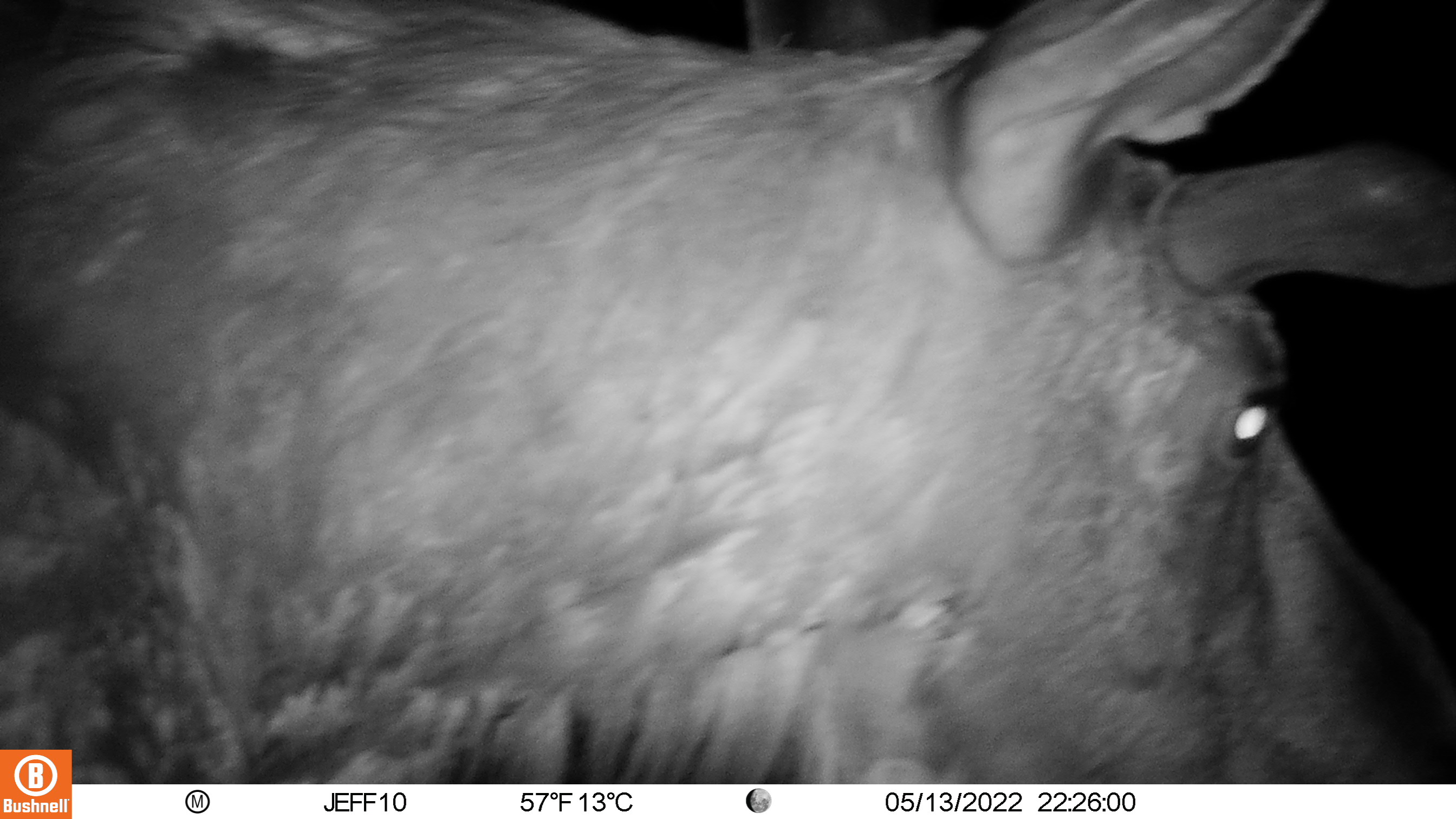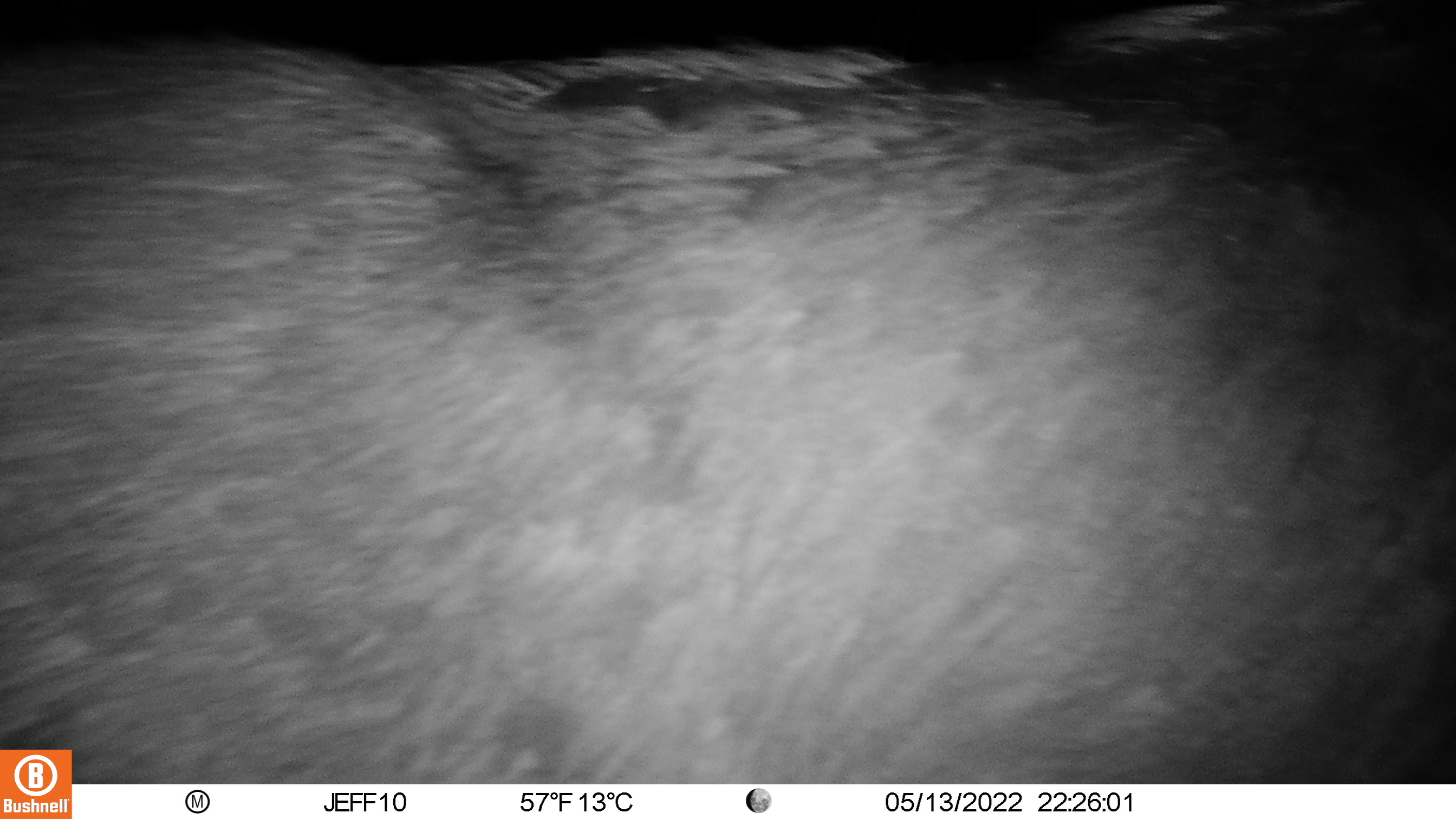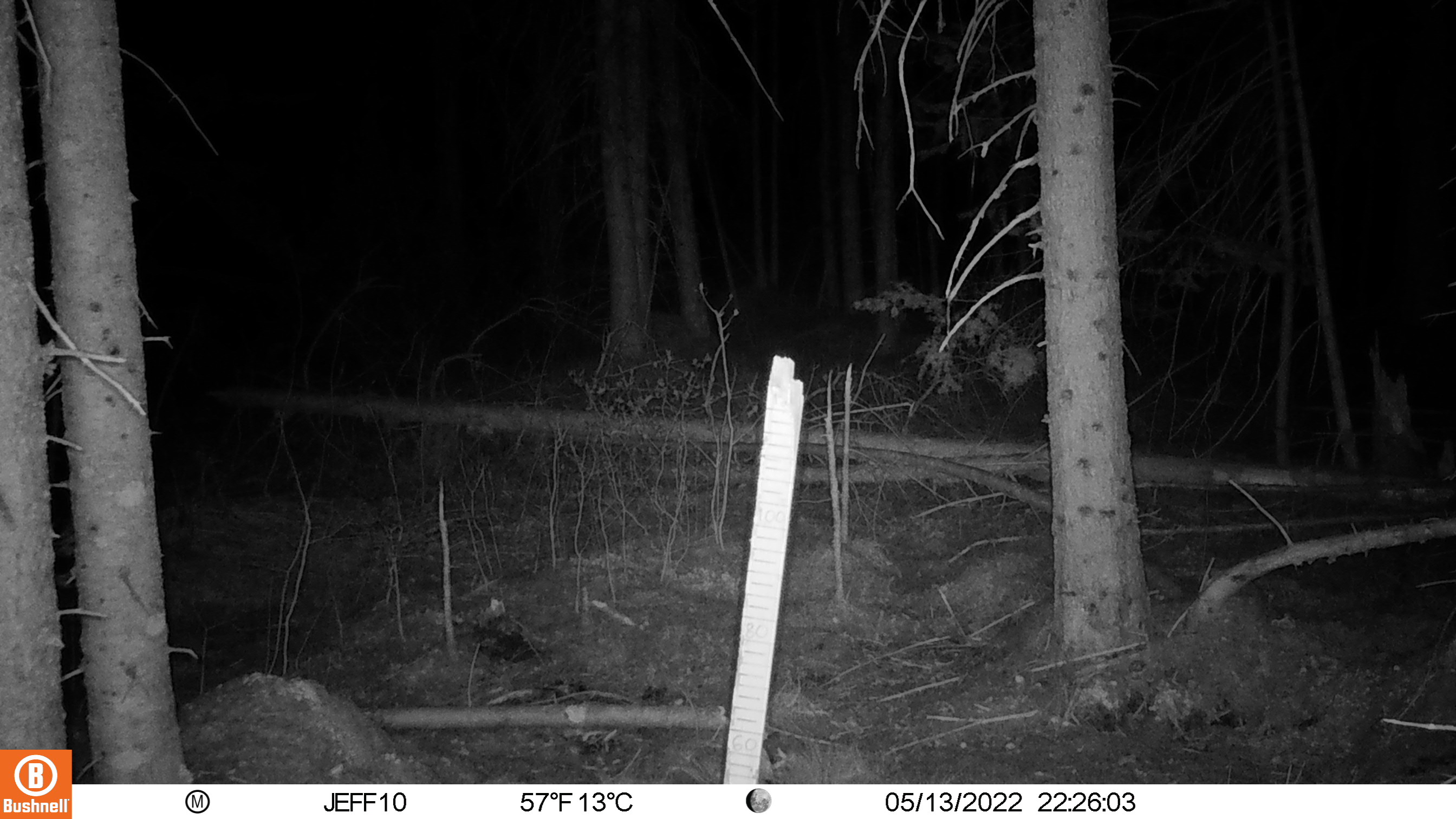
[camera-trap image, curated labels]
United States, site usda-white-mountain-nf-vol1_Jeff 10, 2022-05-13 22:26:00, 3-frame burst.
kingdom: Animalia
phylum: Chordata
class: Mammalia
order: Artiodactyla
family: Cervidae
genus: Alces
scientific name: Alces alces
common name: moose